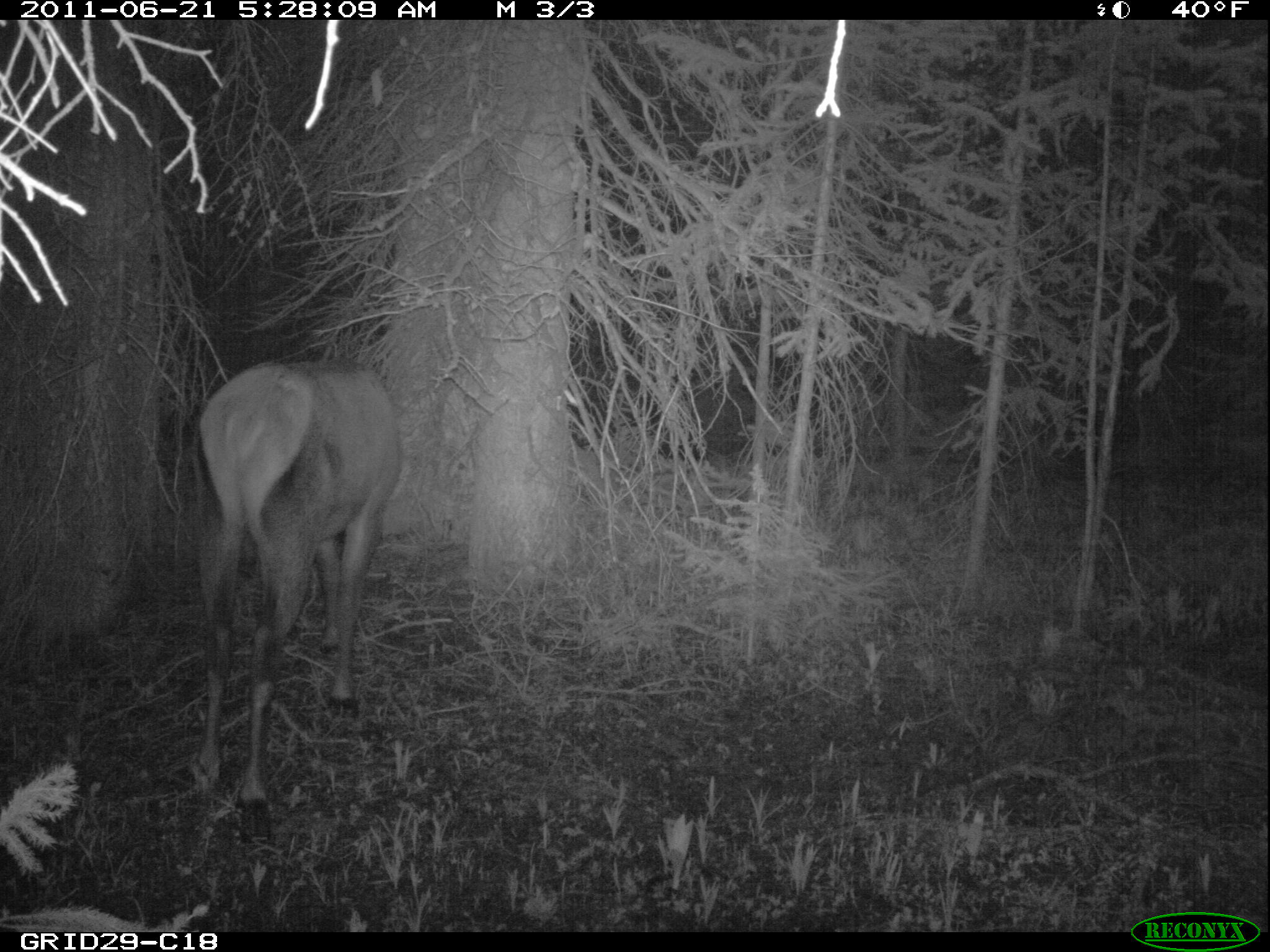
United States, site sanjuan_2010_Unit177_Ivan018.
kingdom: Animalia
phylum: Chordata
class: Mammalia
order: Artiodactyla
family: Cervidae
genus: Cervus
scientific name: Cervus elaphus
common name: red deer